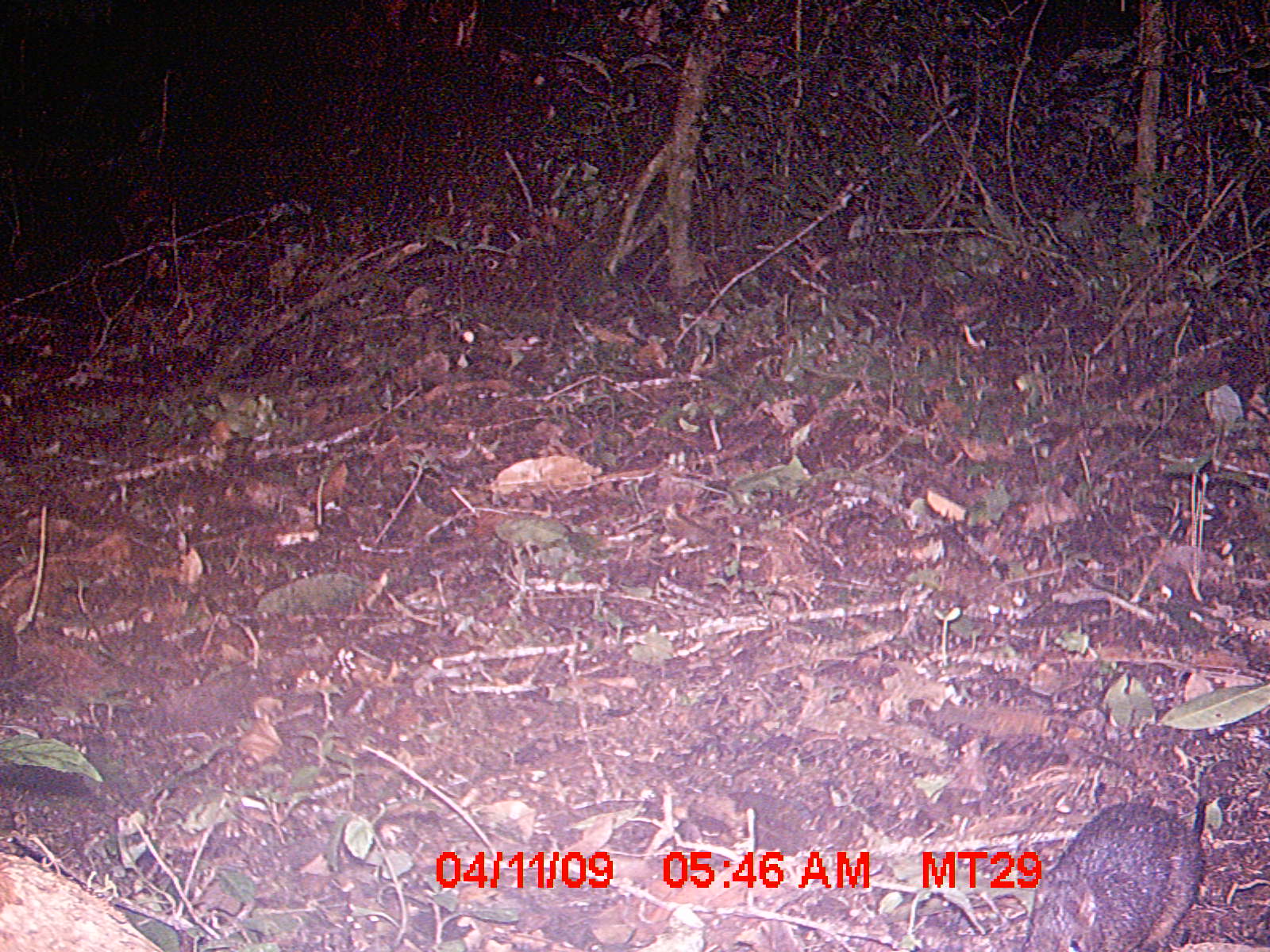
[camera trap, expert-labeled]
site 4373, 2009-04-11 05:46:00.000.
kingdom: Animalia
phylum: Chordata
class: Mammalia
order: Rodentia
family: Nesomyidae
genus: Nesomys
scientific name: Nesomys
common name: nesomys rodents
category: nesomys sp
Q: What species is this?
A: Nesomys sp (nesomys rodents) (Nesomys).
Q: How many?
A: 1.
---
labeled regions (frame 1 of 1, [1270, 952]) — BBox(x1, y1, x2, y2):
nesomys sp: BBox(1013, 787, 1217, 952)